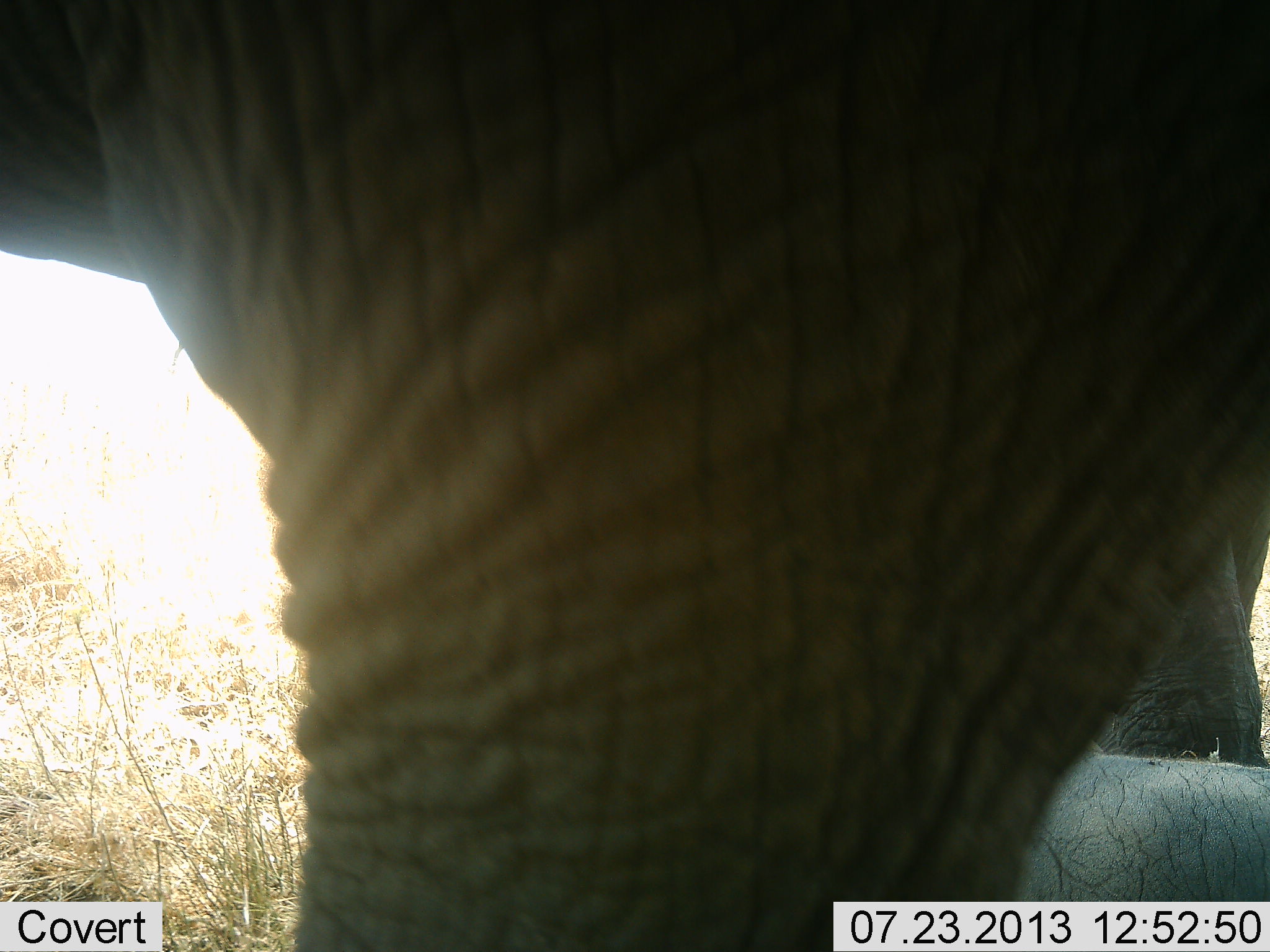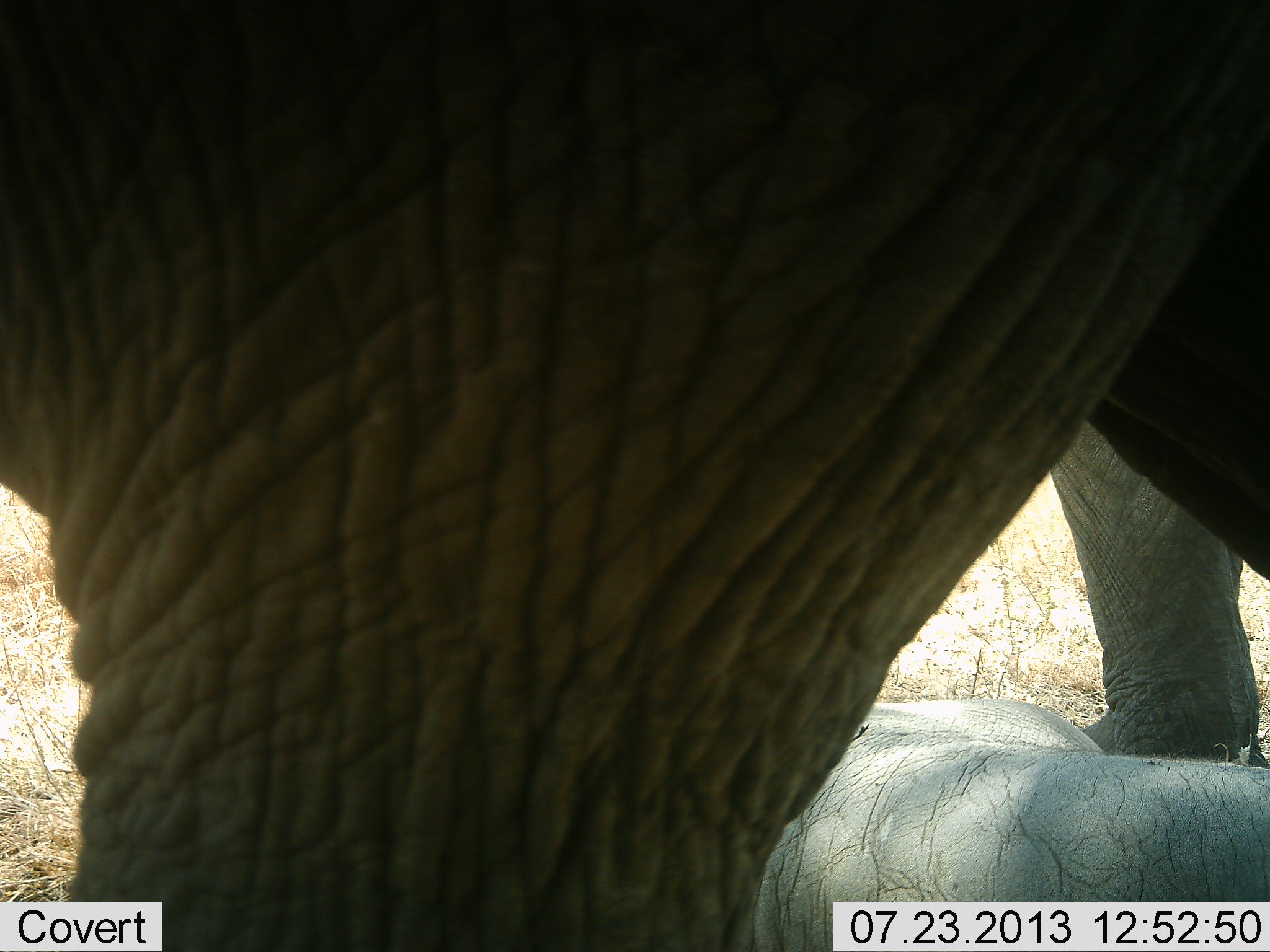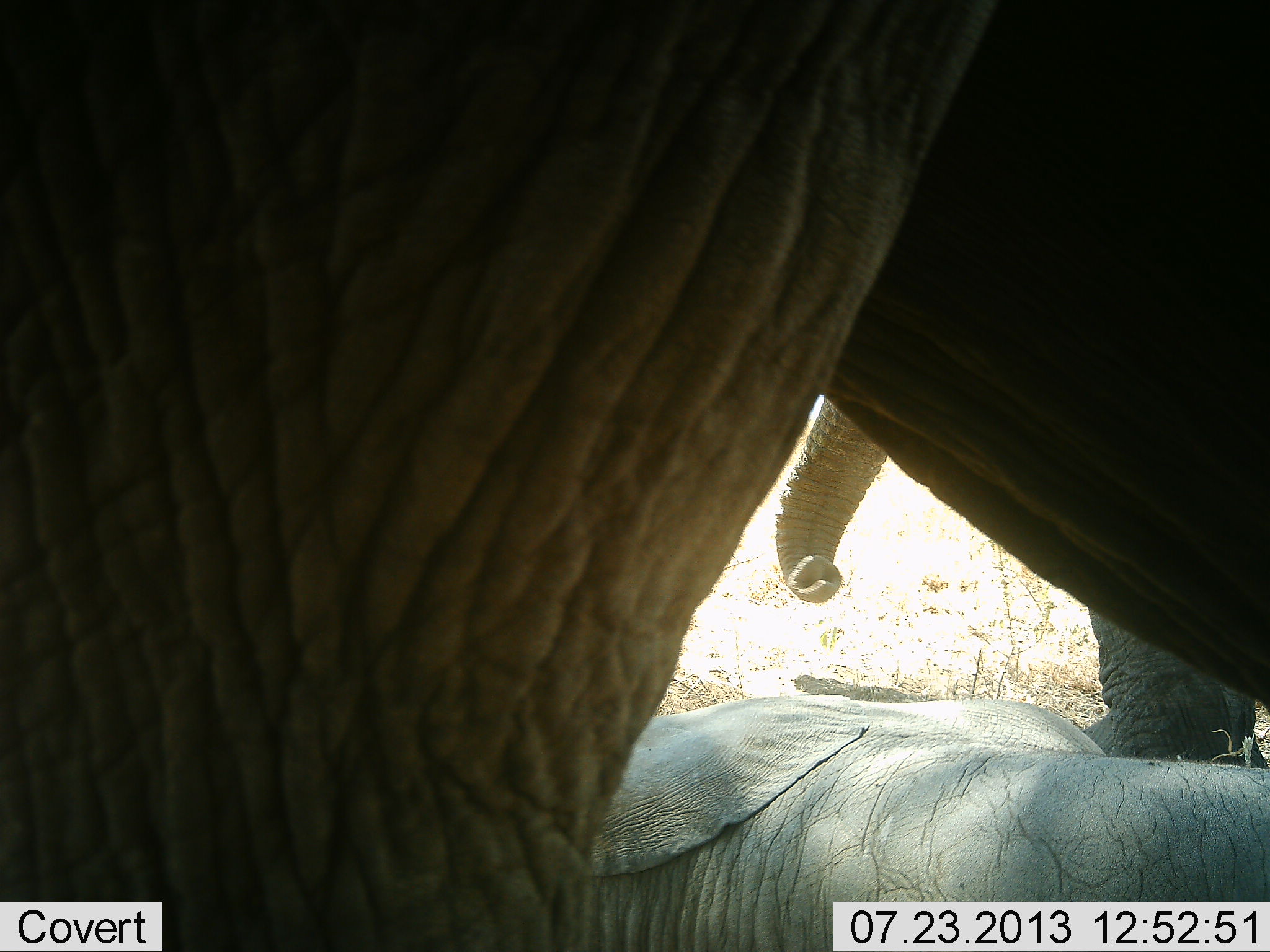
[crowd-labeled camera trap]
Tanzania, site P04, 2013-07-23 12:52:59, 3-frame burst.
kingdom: Animalia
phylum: Chordata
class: Mammalia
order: Proboscidea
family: Elephantidae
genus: Loxodonta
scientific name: Loxodonta africana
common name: african bush elephant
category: elephant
Elephant (african bush elephant) (Loxodonta africana), count 3. Behavior (volunteer vote fractions): standing 60%, resting 90%, moving 40%, interacting 0%. Young present (vote fraction): 40%. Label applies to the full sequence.